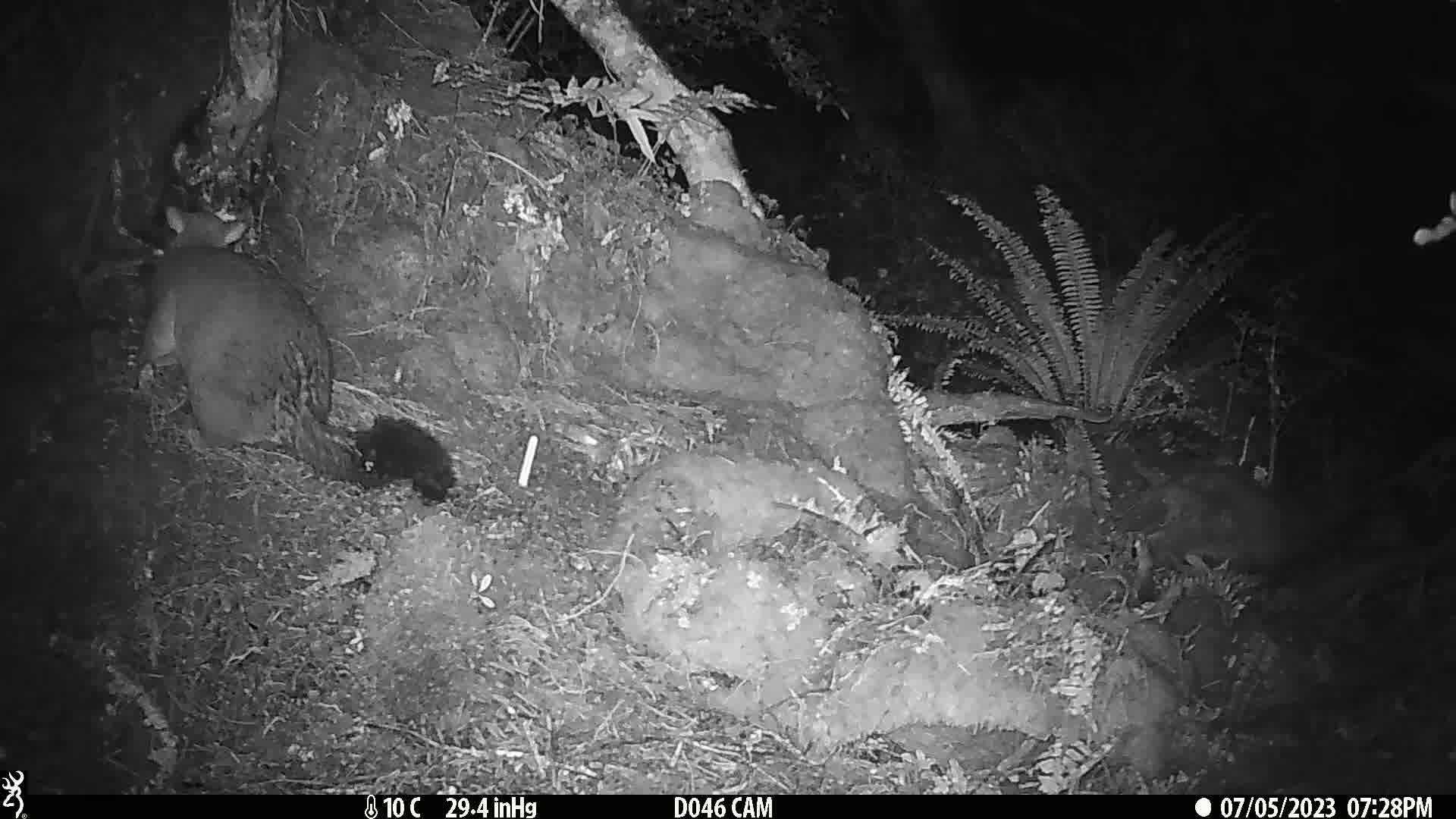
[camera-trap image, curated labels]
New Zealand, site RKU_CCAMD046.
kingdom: Animalia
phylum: Chordata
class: Mammalia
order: Diprotodontia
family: Phalangeridae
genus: Trichosurus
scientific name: Trichosurus vulpecula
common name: common brushtail possum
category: possum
Possum (common brushtail possum) (Trichosurus vulpecula).